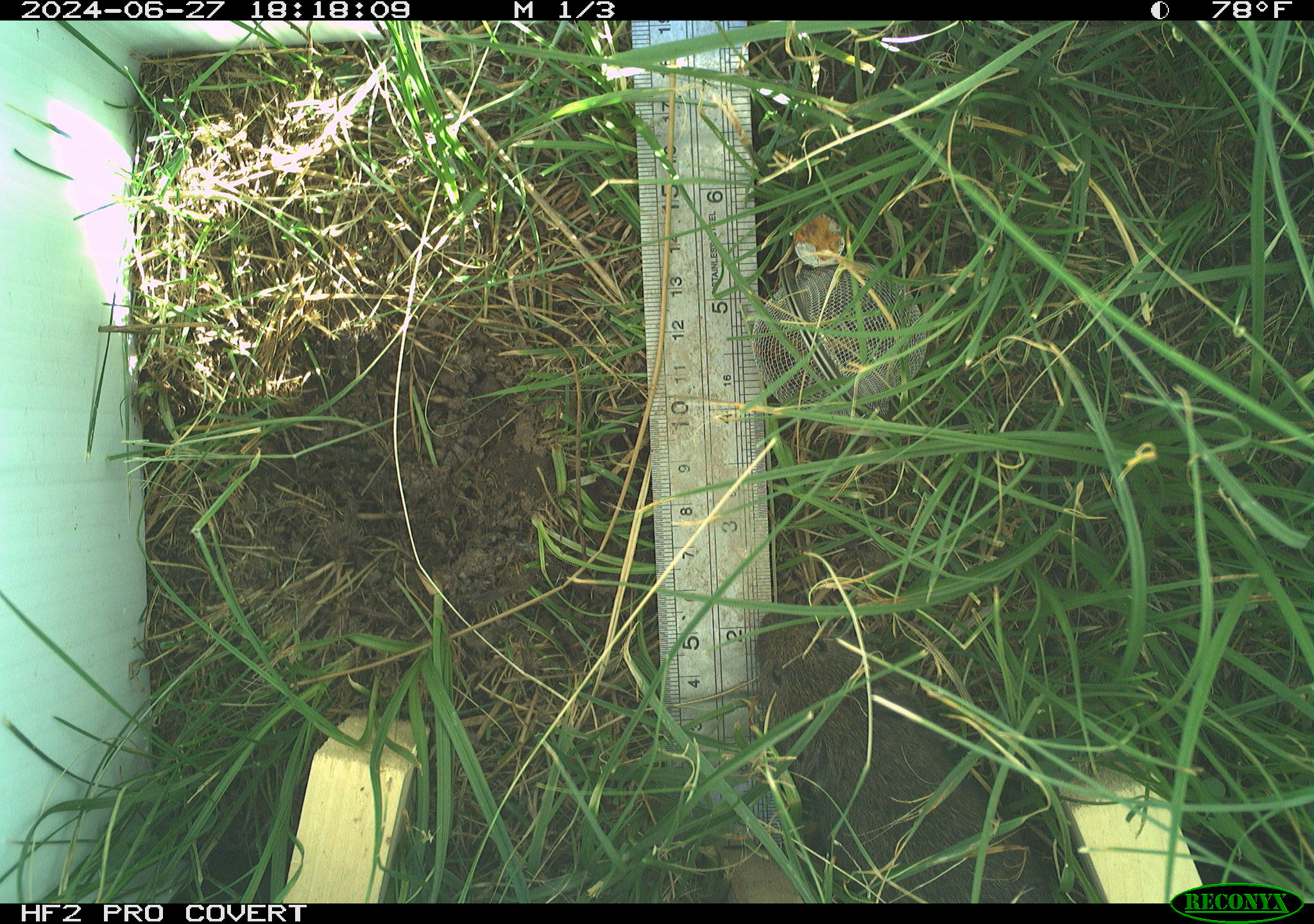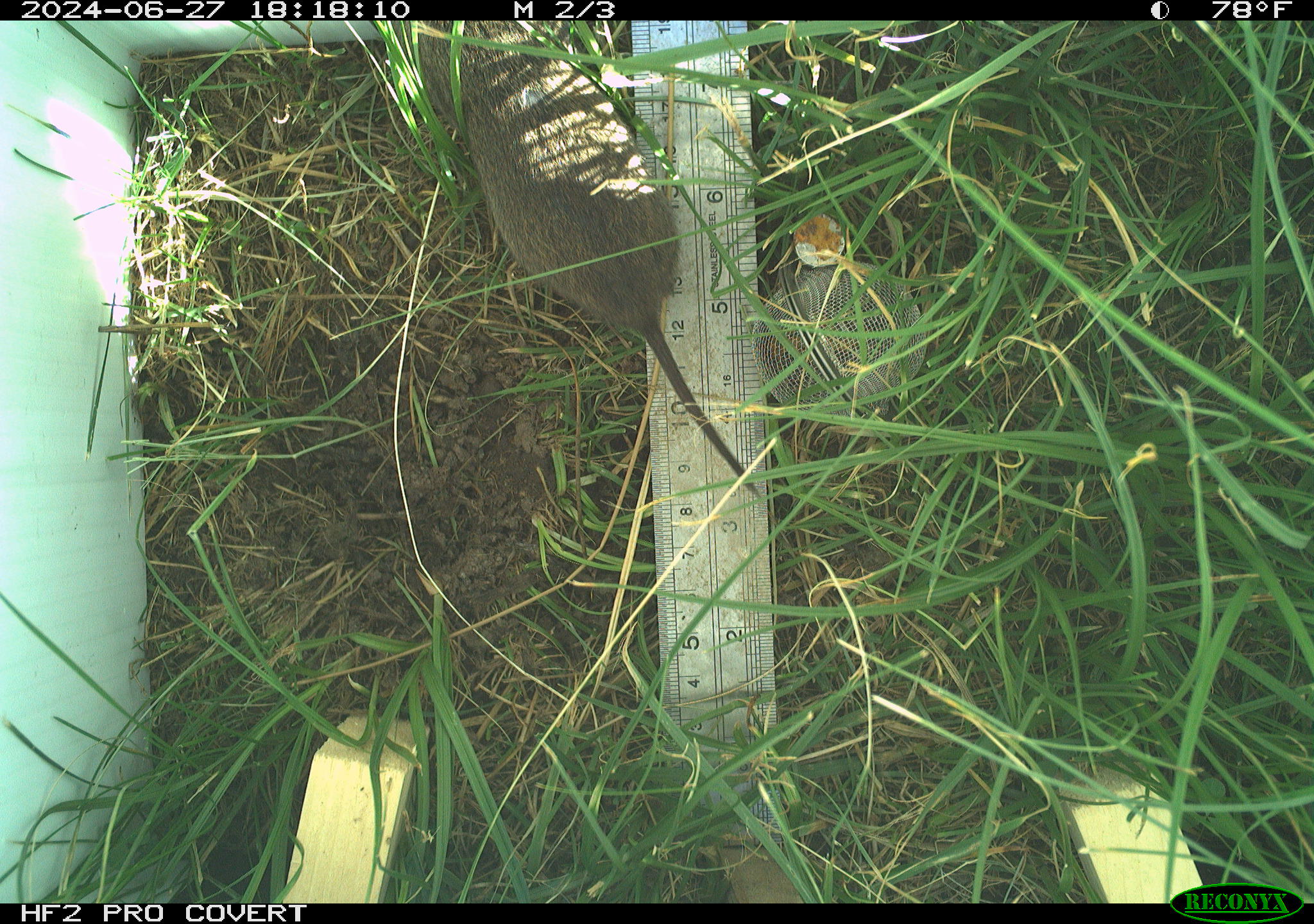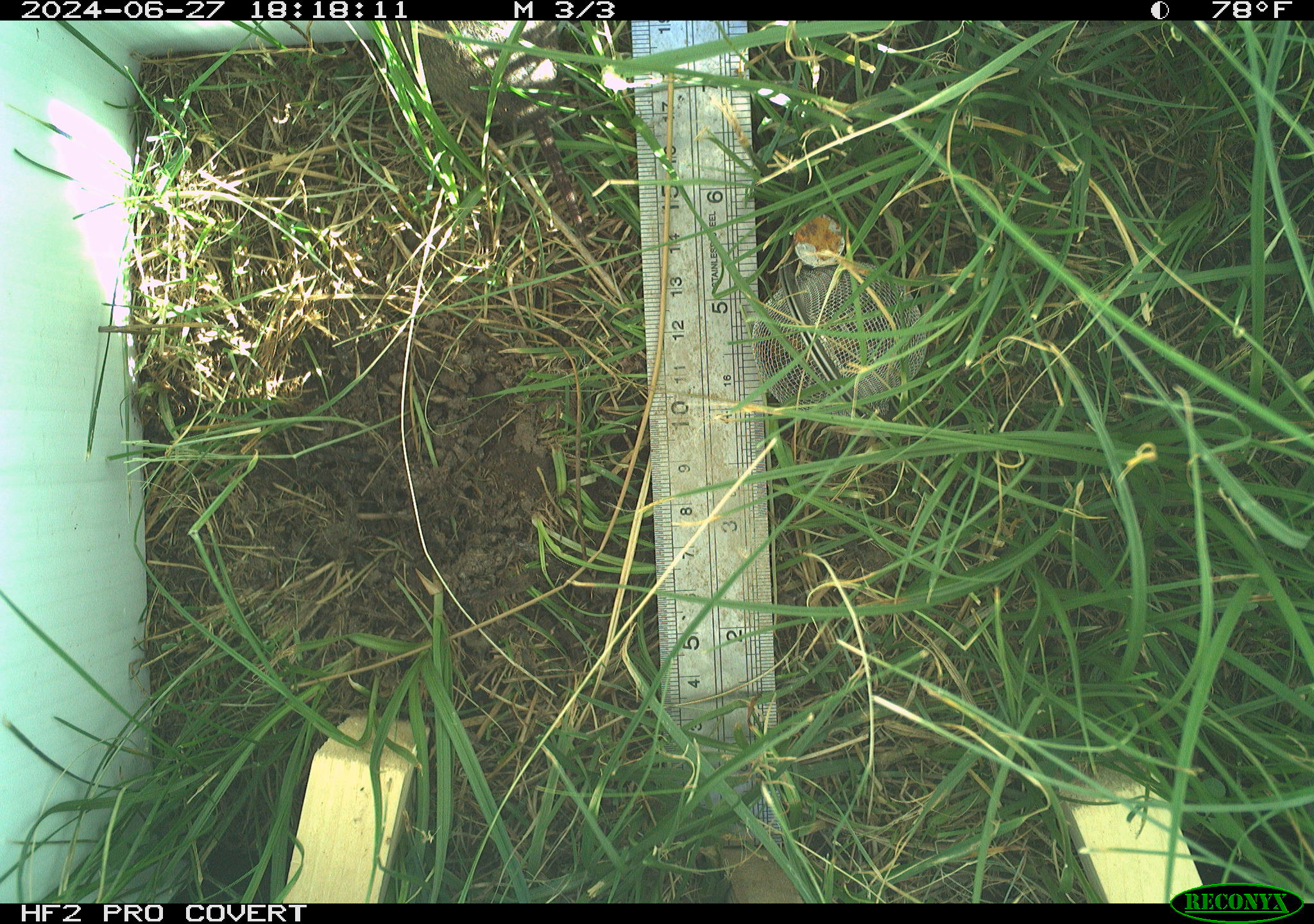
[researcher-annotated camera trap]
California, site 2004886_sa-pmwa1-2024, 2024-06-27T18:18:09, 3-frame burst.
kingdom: Animalia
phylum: Chordata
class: Mammalia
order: Rodentia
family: Cricetidae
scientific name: Arvicolinae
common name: voles, lemmings, and muskrats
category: arvicolinae subfamily